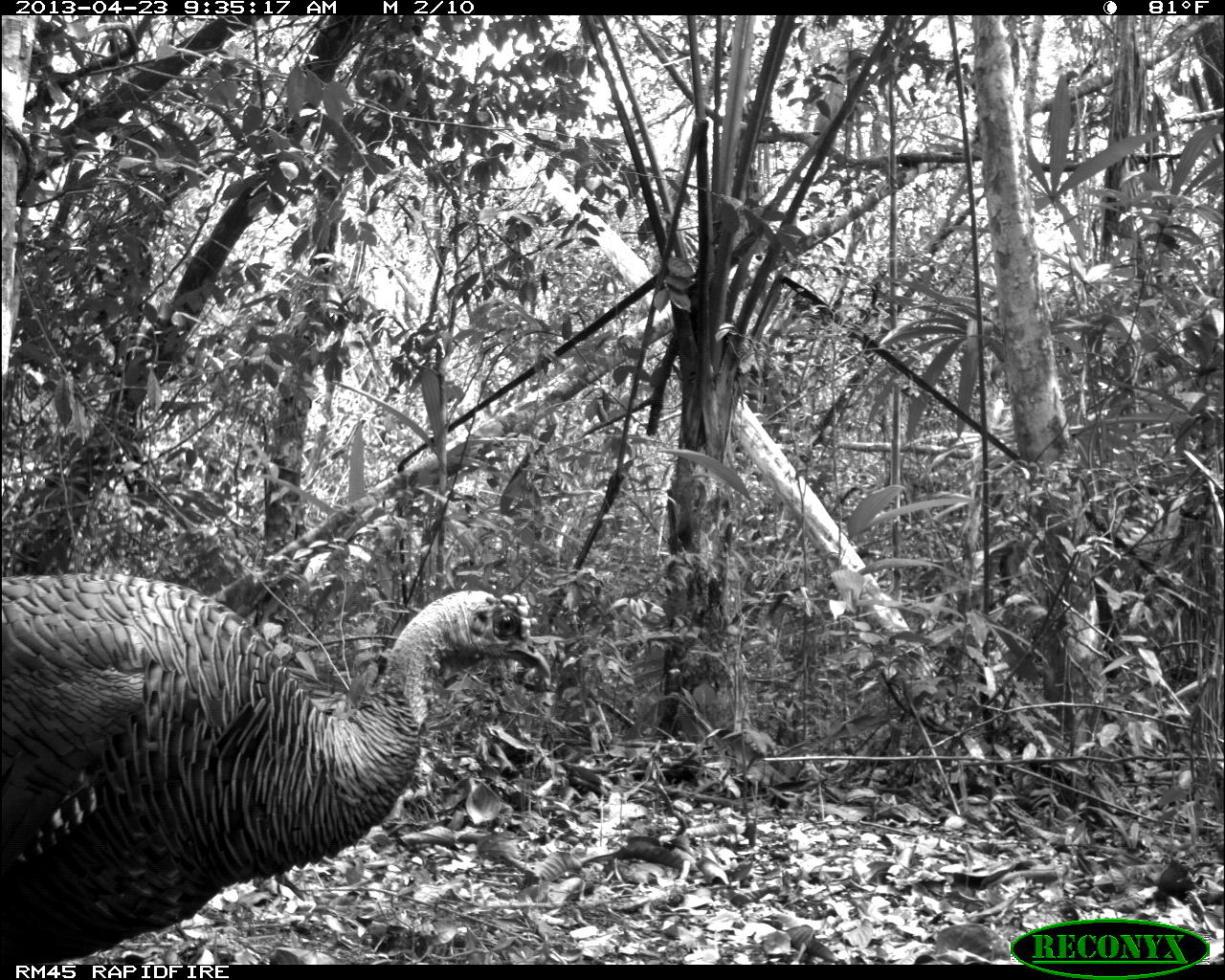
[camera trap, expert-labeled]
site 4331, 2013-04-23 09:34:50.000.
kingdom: Animalia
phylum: Chordata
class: Aves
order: Galliformes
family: Phasianidae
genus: Meleagris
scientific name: Meleagris ocellata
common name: ocellated turkey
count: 2